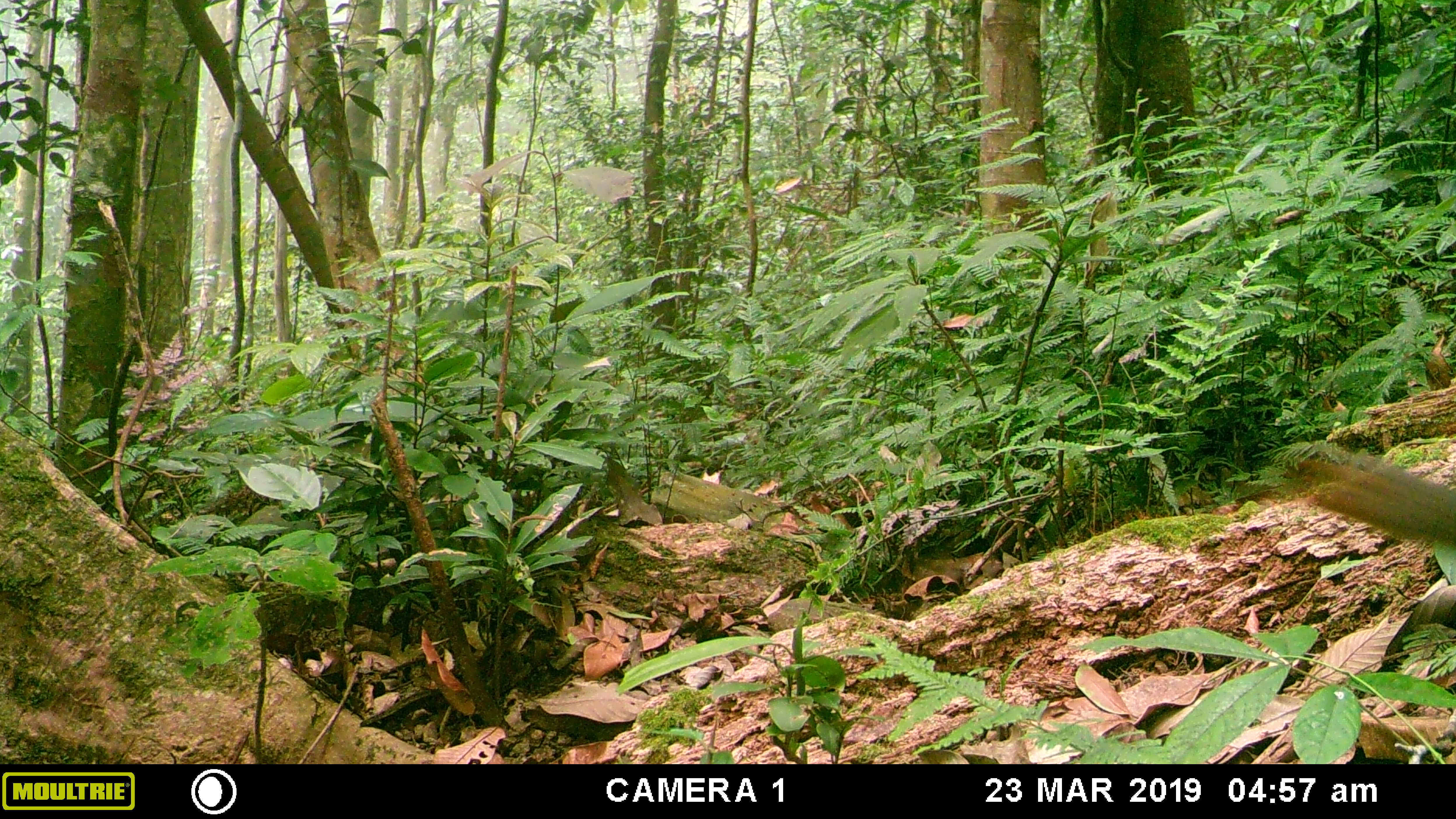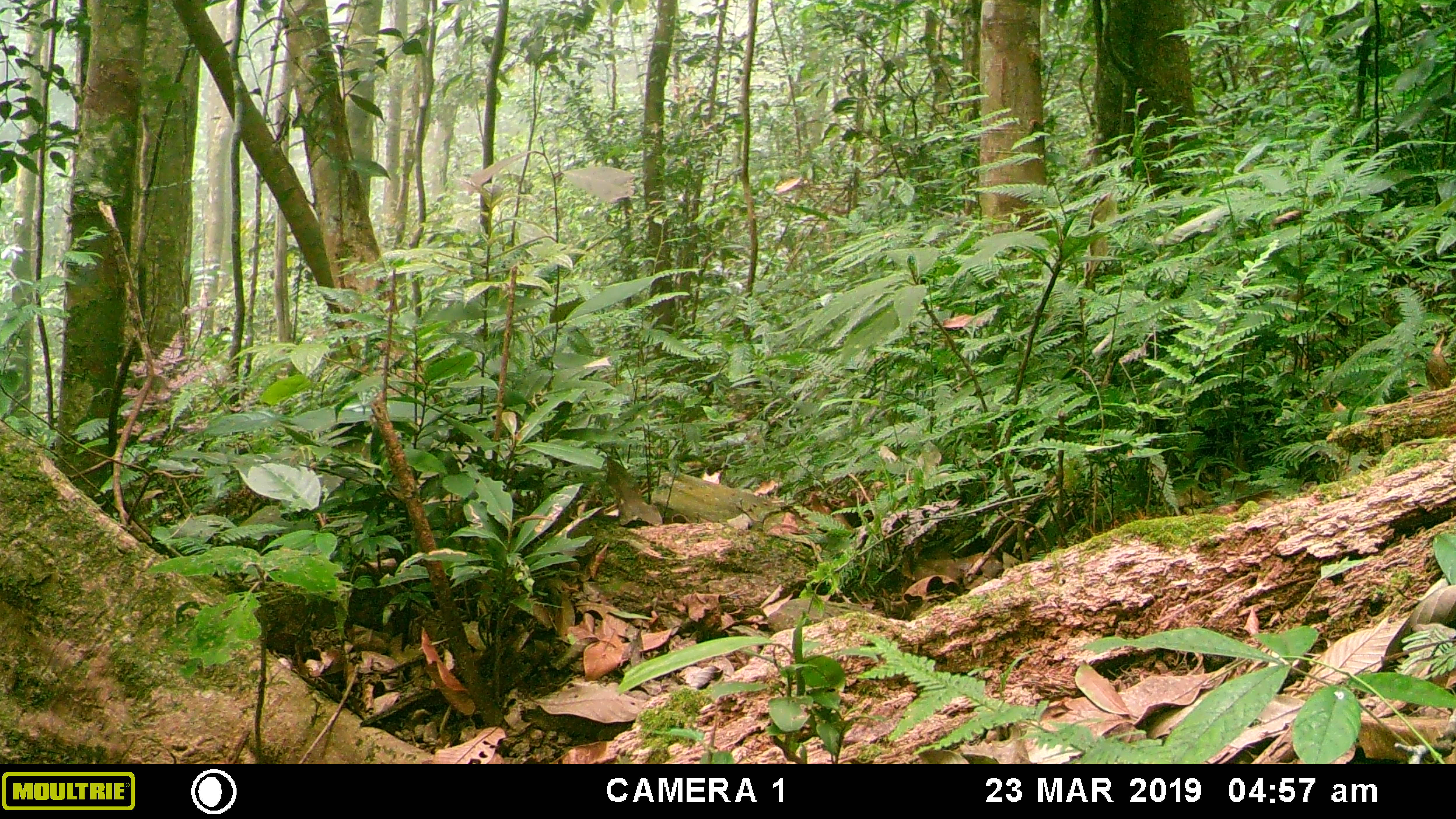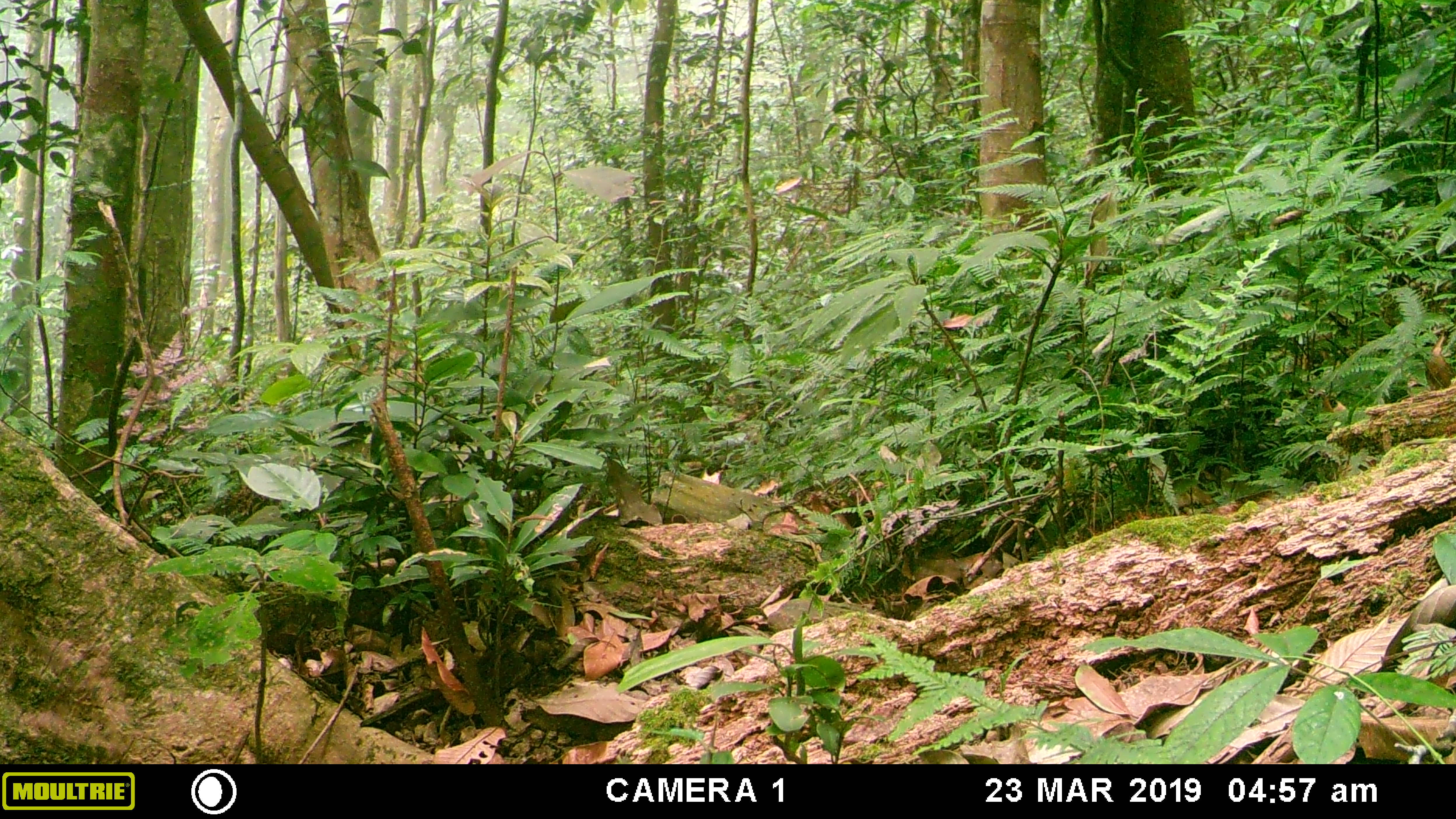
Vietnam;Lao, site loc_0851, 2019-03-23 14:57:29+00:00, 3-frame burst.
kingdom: Animalia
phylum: Chordata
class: Mammalia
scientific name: Mammalia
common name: mammal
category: unidentified mammal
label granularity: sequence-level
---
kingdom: Animalia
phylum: Chordata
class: Mammalia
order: Rodentia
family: Sciuridae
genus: Dremomys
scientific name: Dremomys rufigenis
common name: red-cheeked squirrel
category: red cheeked squirrel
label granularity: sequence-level